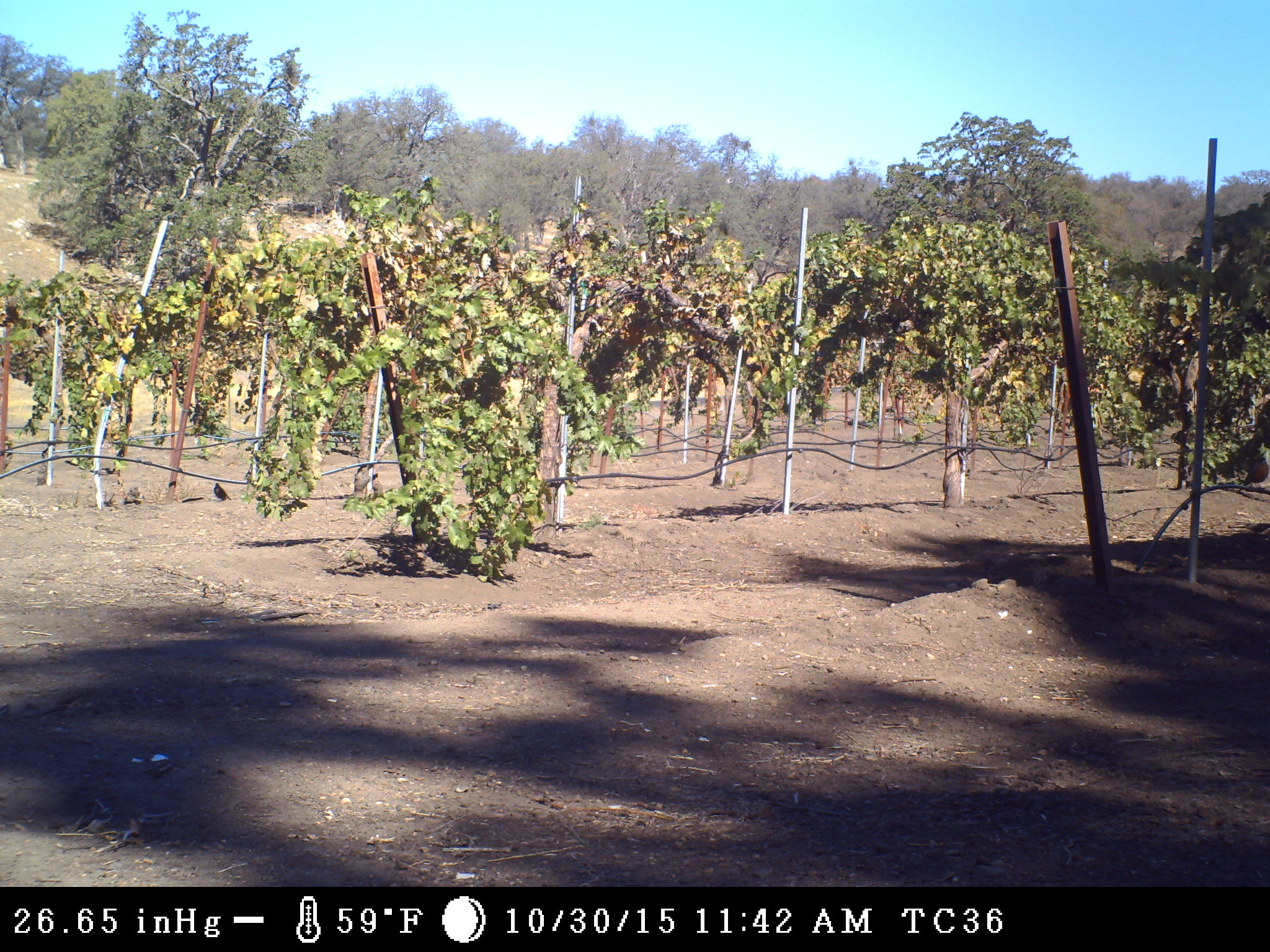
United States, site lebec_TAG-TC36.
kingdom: Animalia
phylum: Chordata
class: Aves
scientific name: Aves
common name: birds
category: unidentified bird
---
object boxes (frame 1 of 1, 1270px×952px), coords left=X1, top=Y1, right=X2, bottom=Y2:
animal: left=214, top=482, right=232, bottom=501; left=100, top=467, right=116, bottom=475